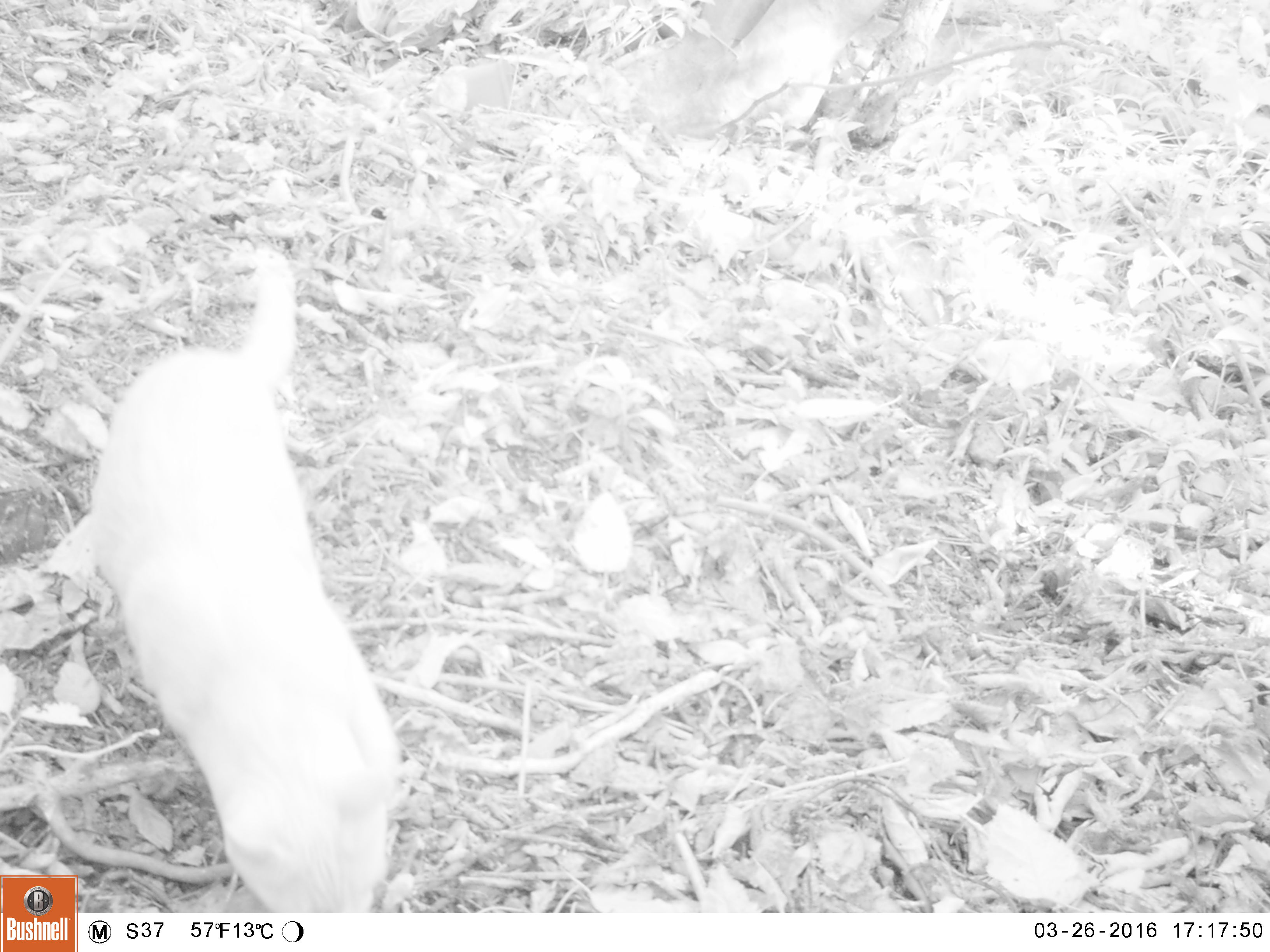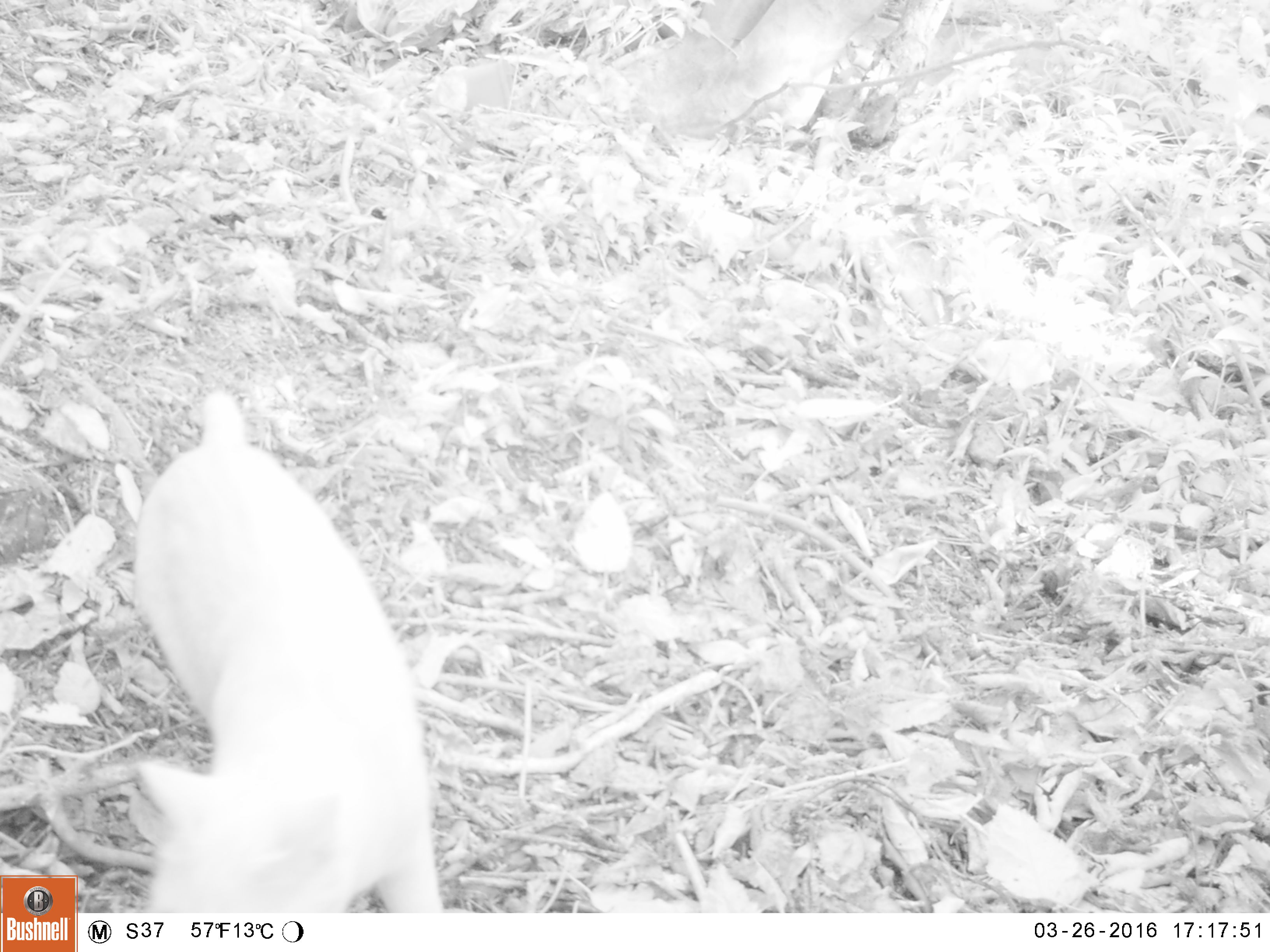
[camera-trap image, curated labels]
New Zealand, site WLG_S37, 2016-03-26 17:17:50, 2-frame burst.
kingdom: Animalia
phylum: Chordata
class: Mammalia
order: Carnivora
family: Felidae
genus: Felis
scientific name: Felis catus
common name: domestic cat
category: cat